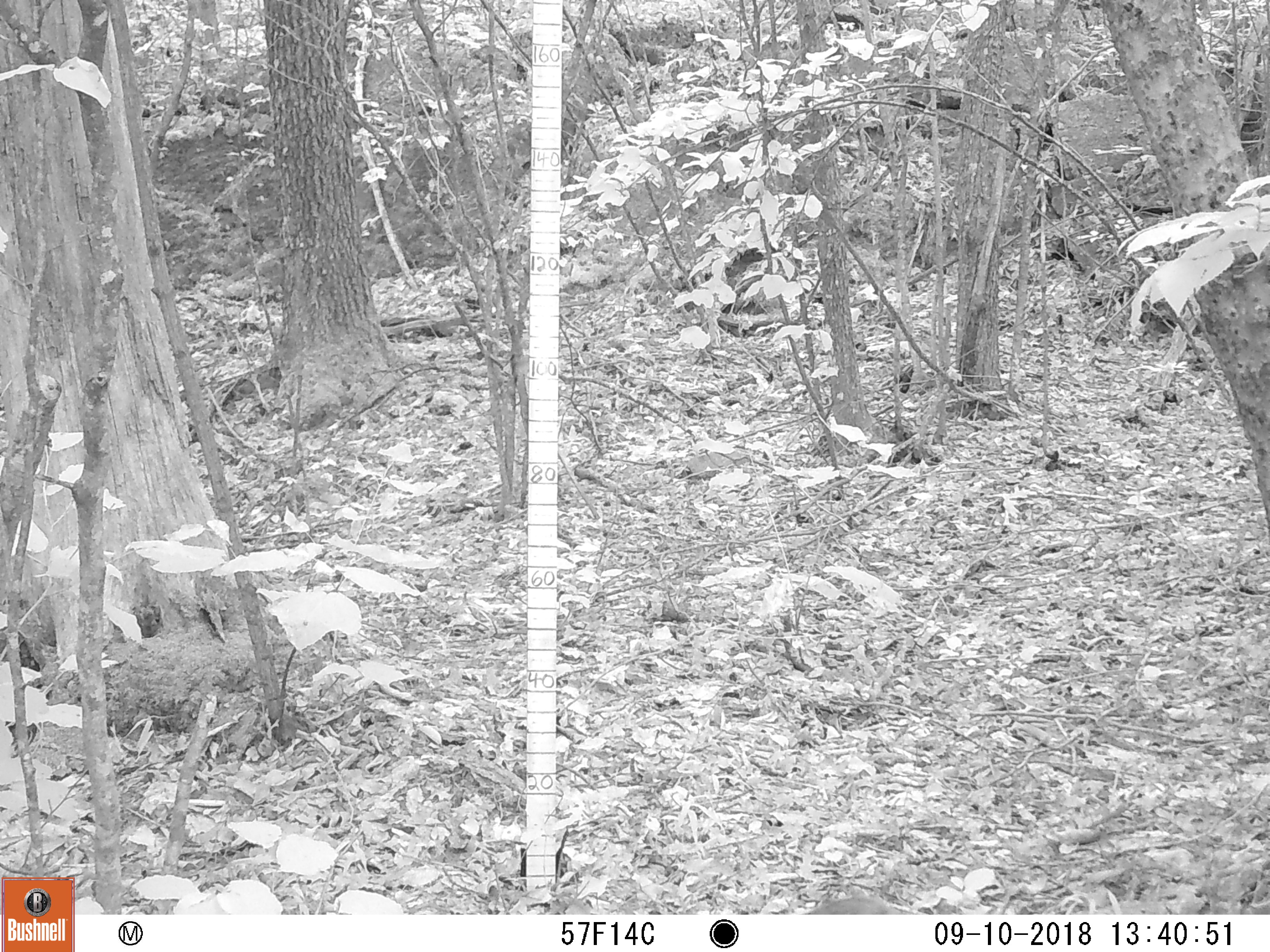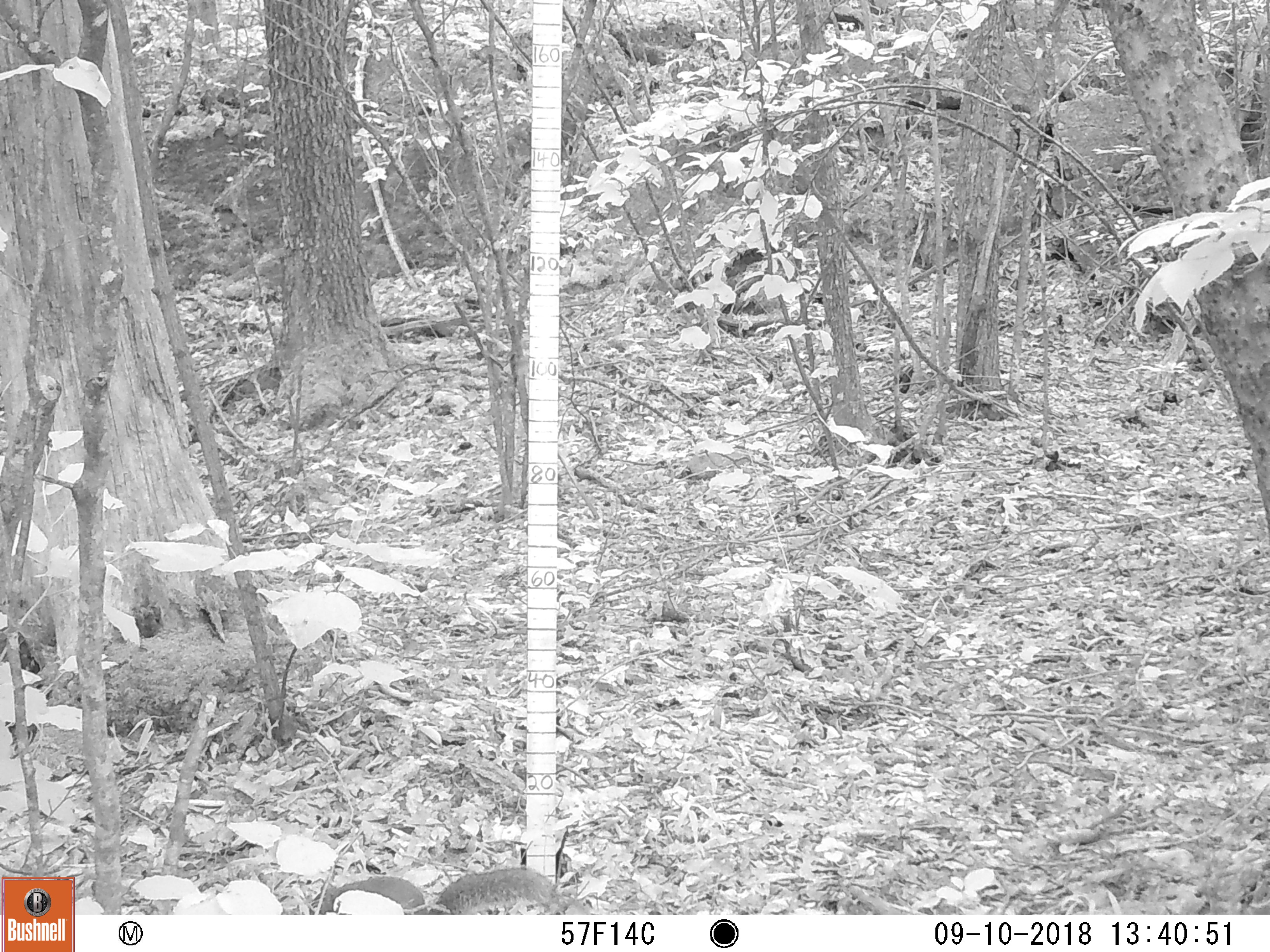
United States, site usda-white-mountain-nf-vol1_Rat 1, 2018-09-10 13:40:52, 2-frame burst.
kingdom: Animalia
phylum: Chordata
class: Mammalia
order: Rodentia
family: Sciuridae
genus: Sciurus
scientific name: Sciurus carolinensis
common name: gray squirrel